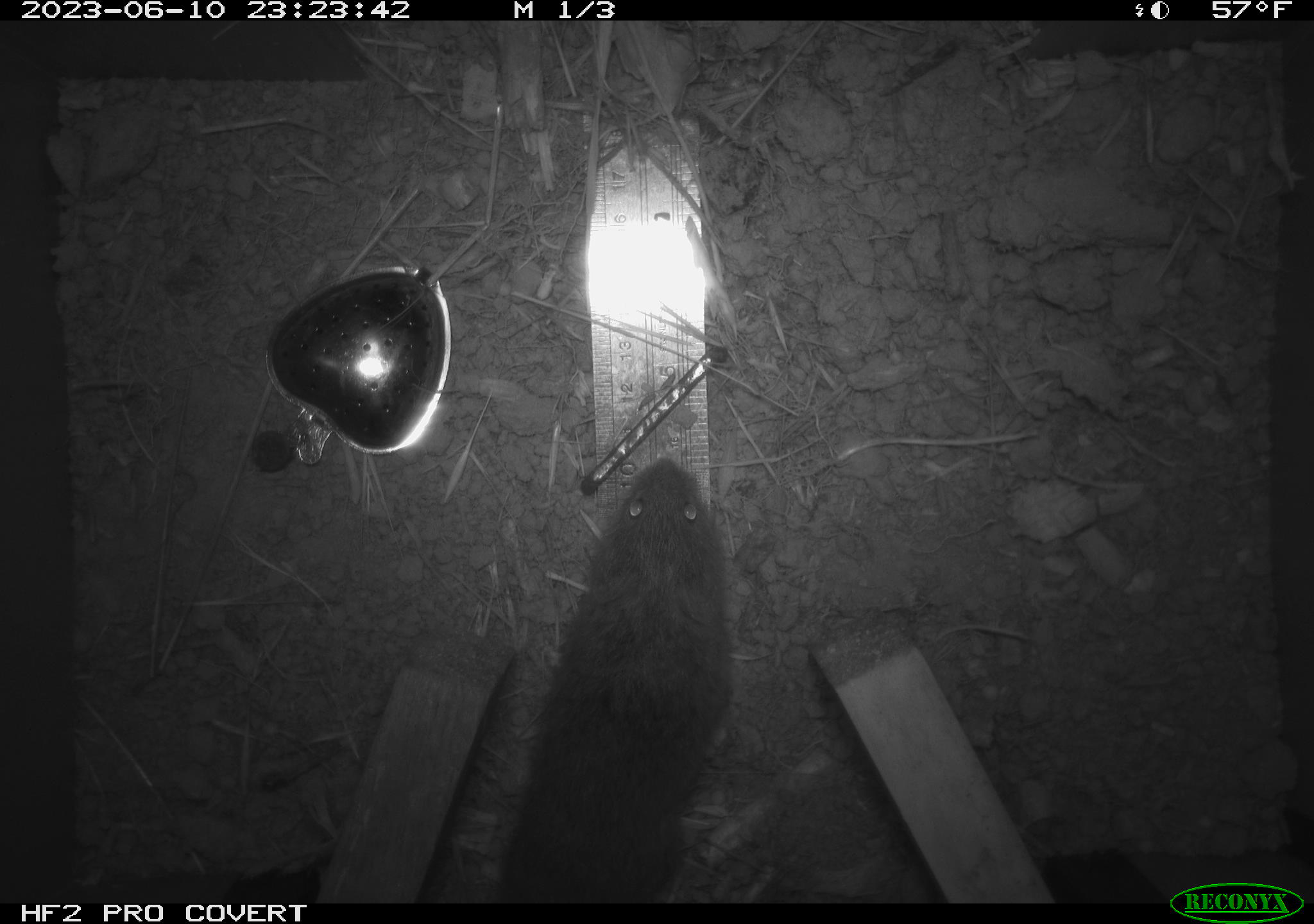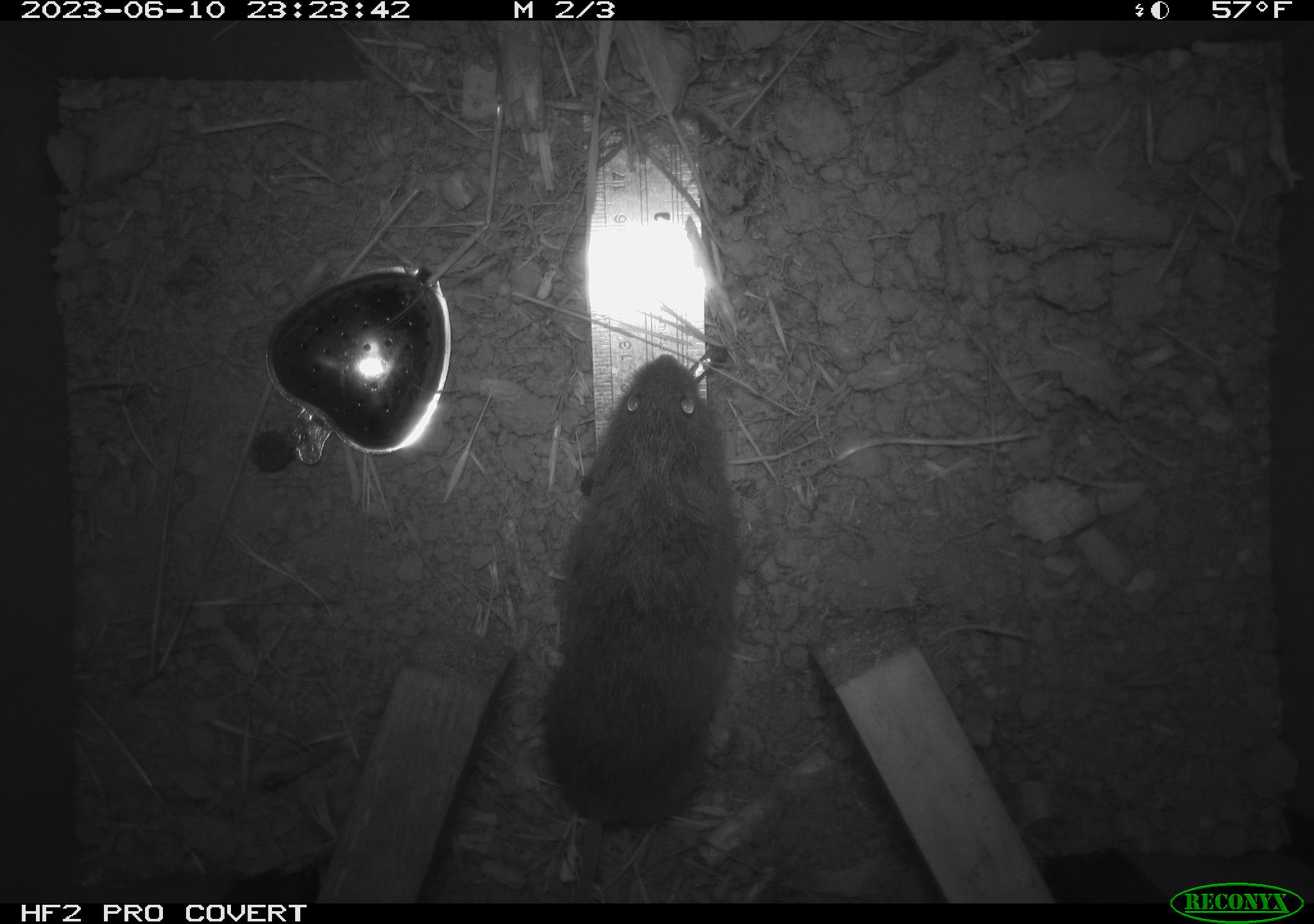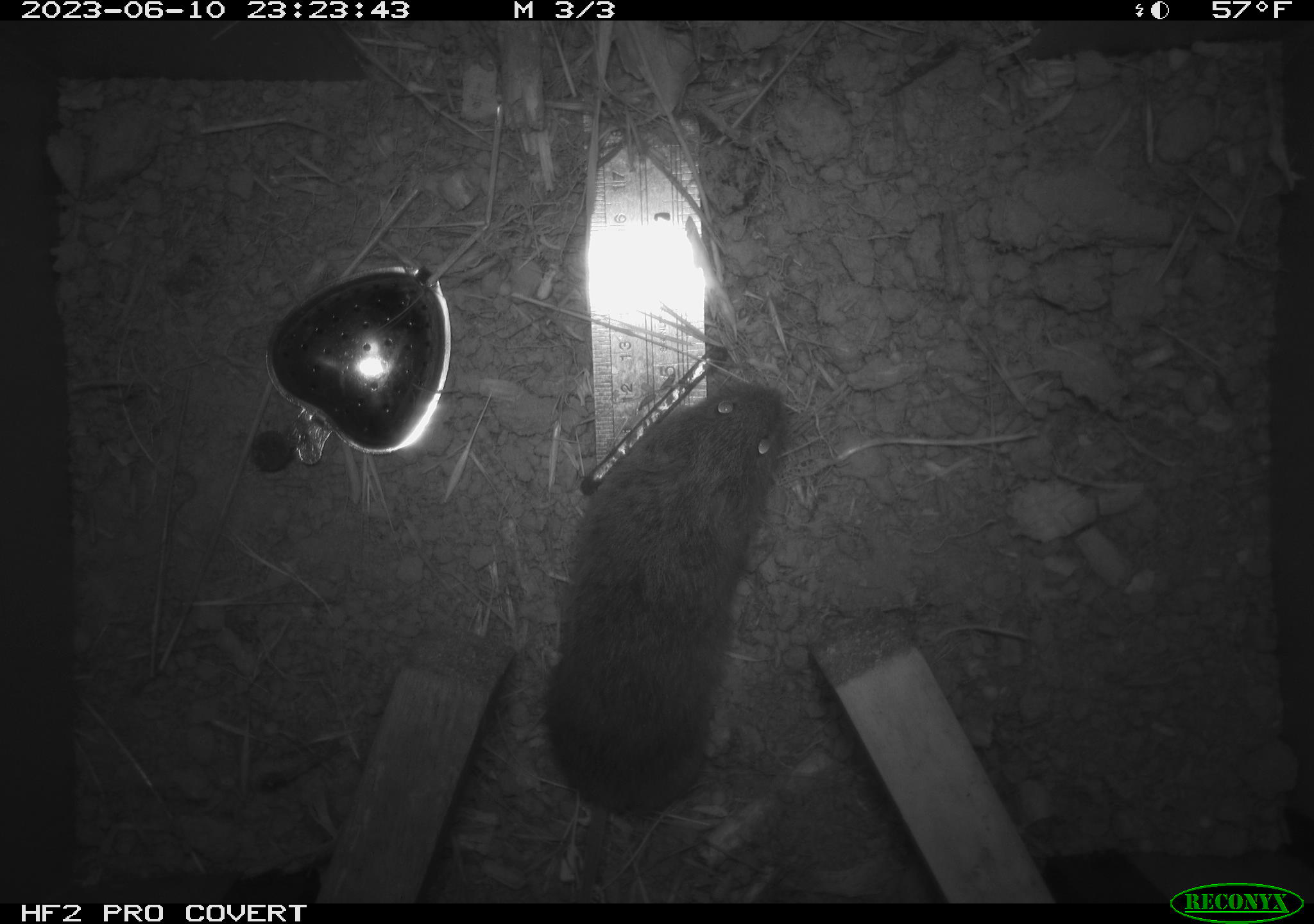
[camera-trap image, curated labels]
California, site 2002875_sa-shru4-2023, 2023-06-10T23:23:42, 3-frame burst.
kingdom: Animalia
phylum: Chordata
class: Mammalia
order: Rodentia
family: Cricetidae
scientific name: Arvicolinae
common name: voles, lemmings, and muskrats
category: arvicolinae subfamily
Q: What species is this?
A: Arvicolinae subfamily (voles, lemmings, and muskrats) (Arvicolinae).